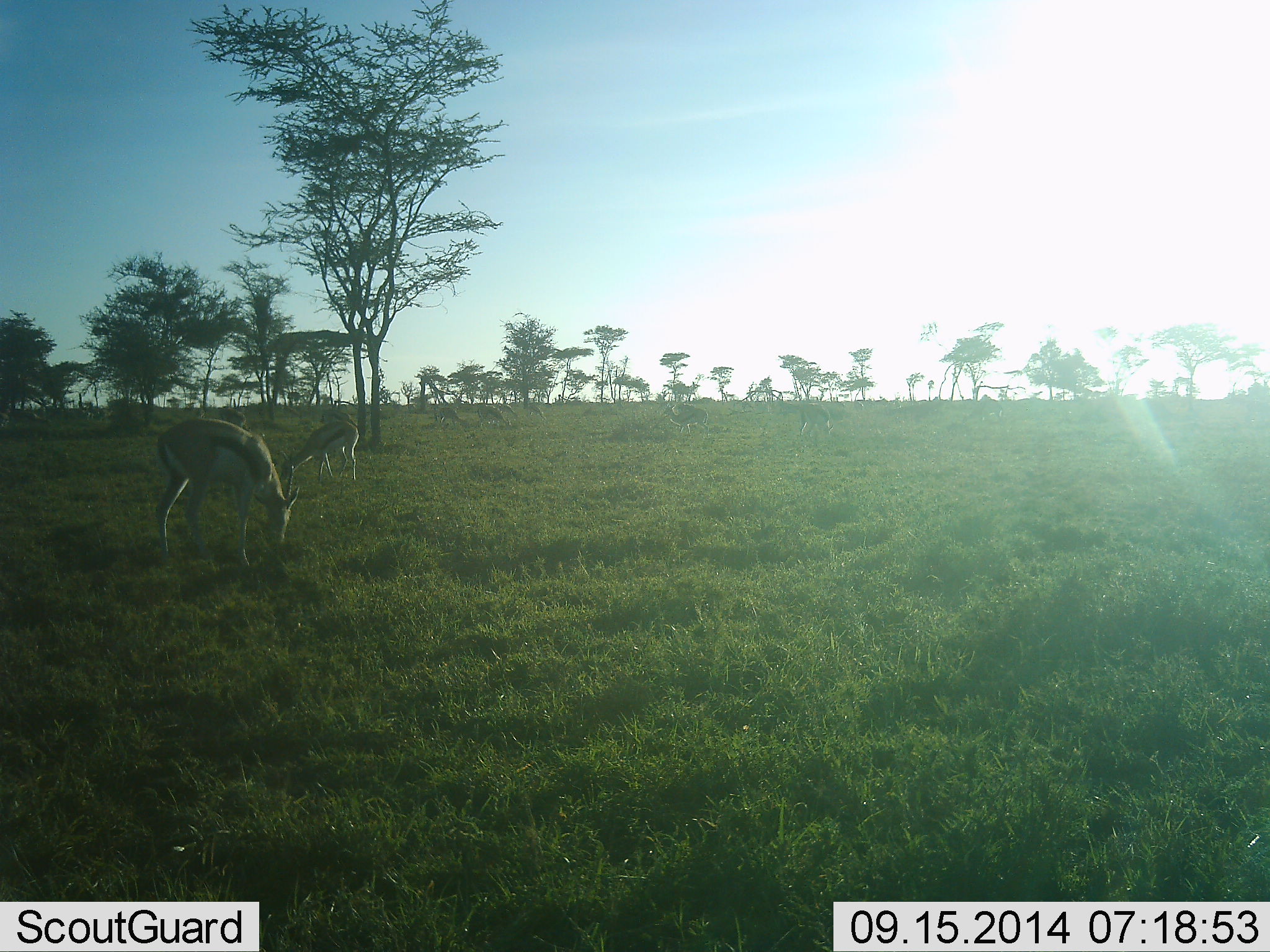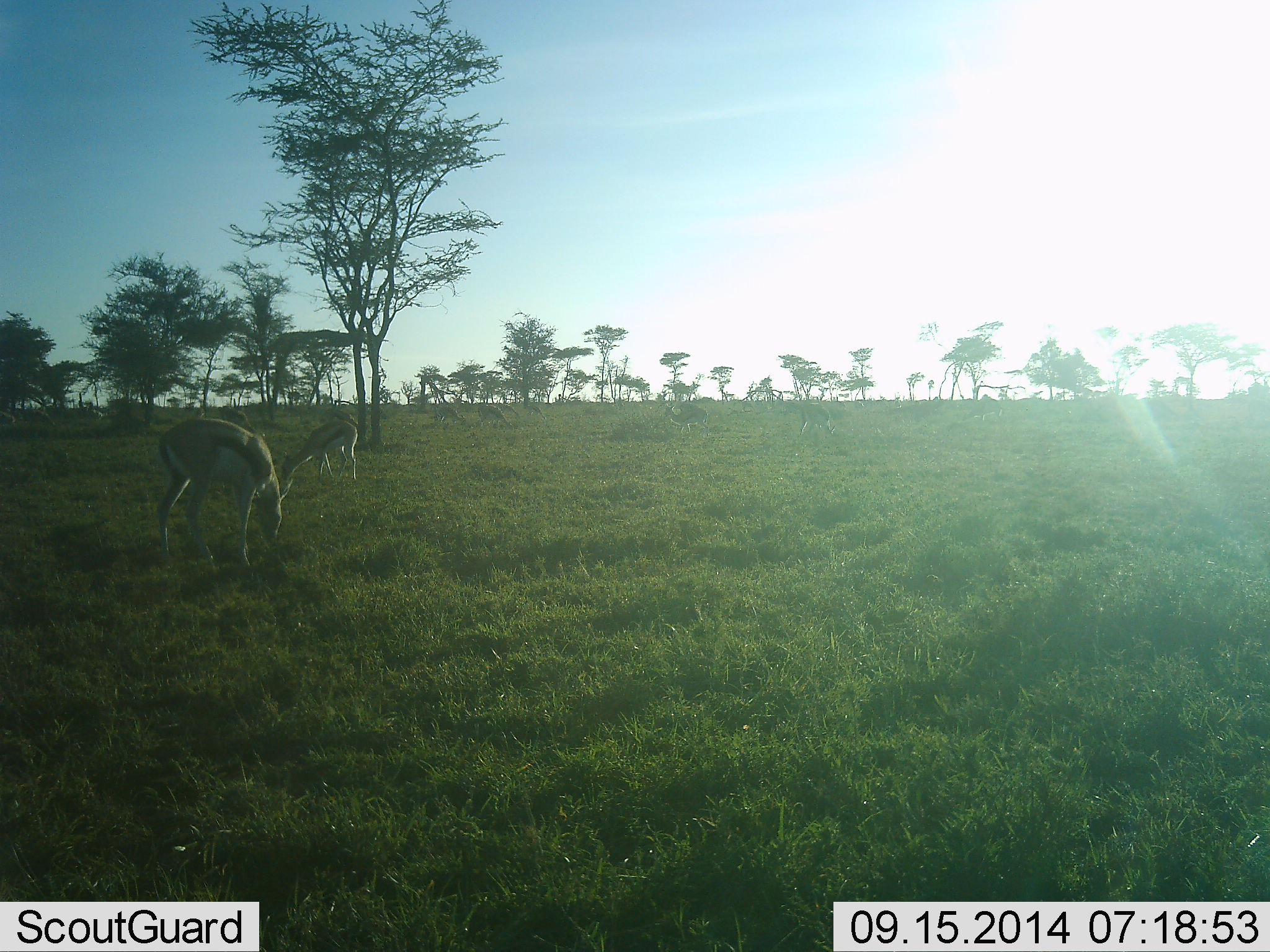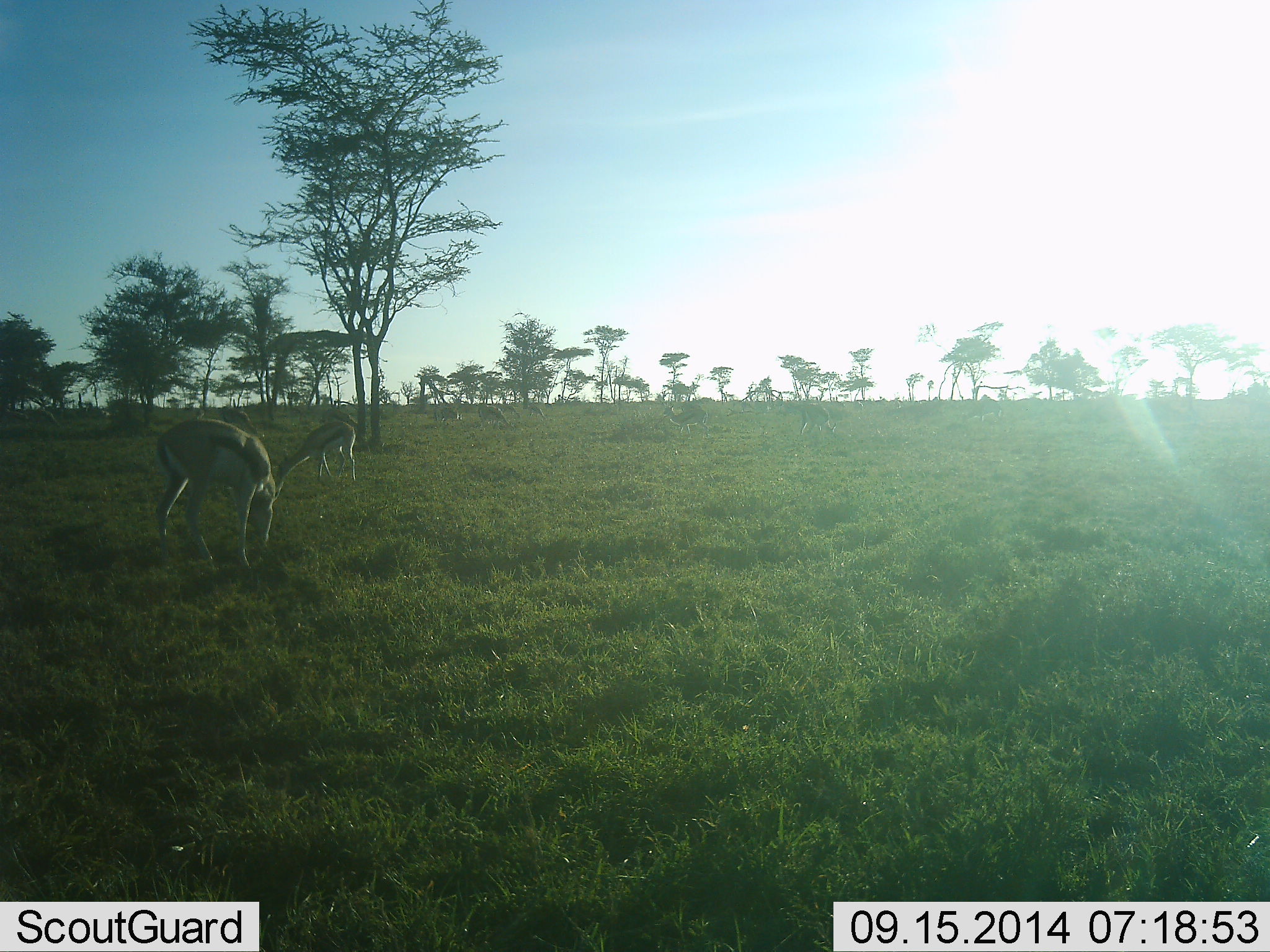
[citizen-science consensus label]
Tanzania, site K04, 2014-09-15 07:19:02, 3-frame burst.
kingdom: Animalia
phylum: Chordata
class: Mammalia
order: Artiodactyla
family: Bovidae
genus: Eudorcas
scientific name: Eudorcas thomsonii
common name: thomson's gazelle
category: gazellethomsons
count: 2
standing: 20%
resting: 0%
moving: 10%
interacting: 0%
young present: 0%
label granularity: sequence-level